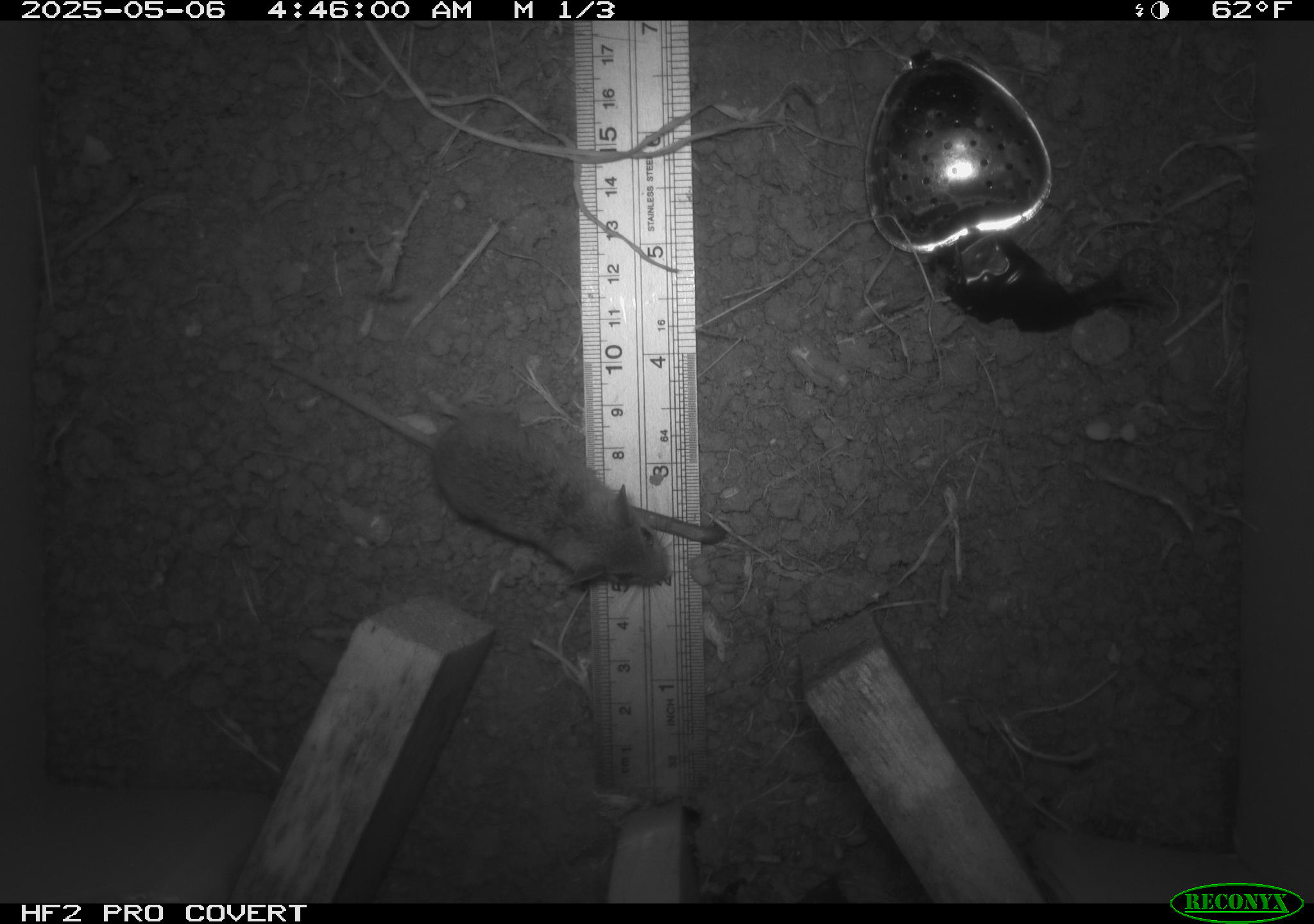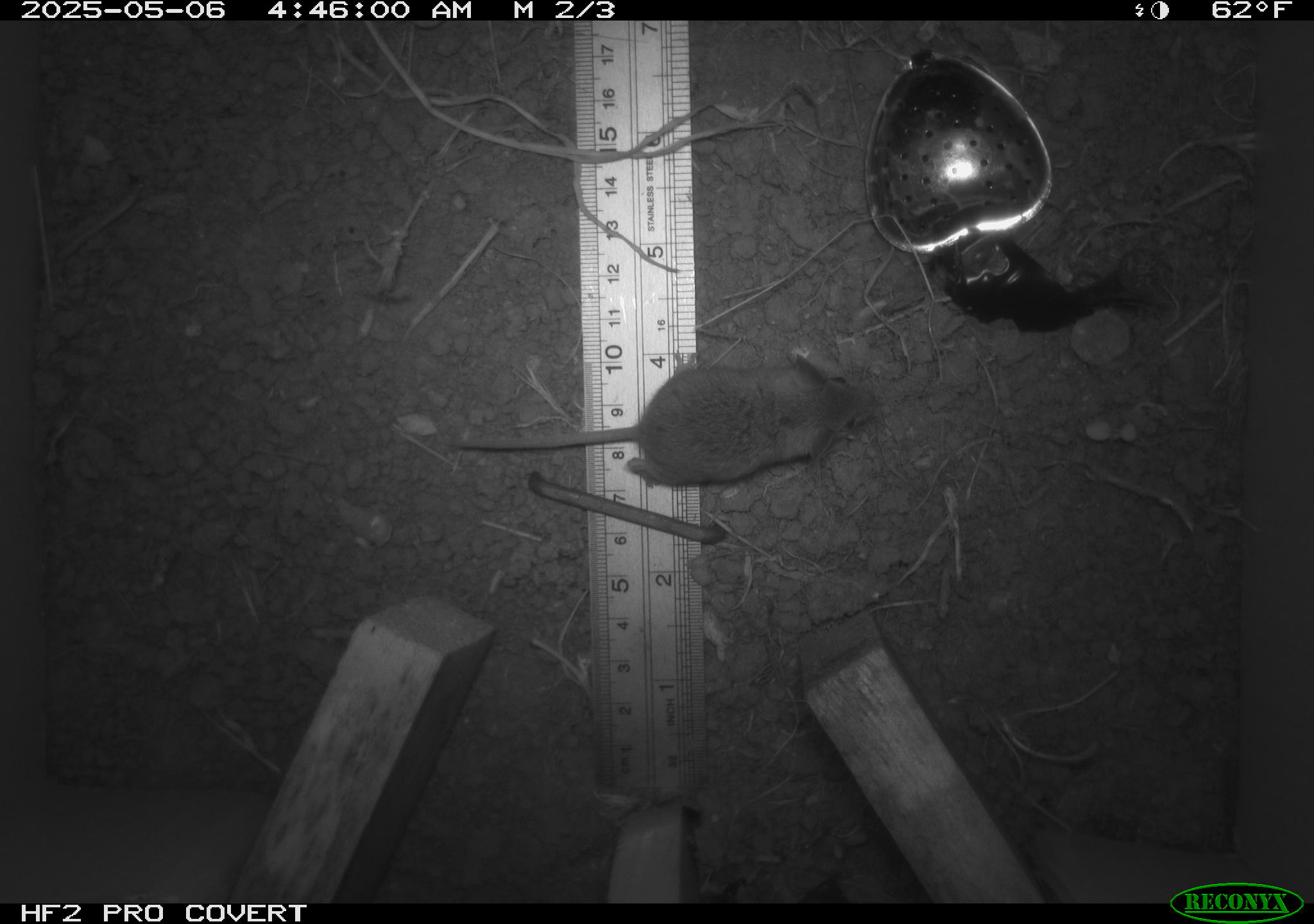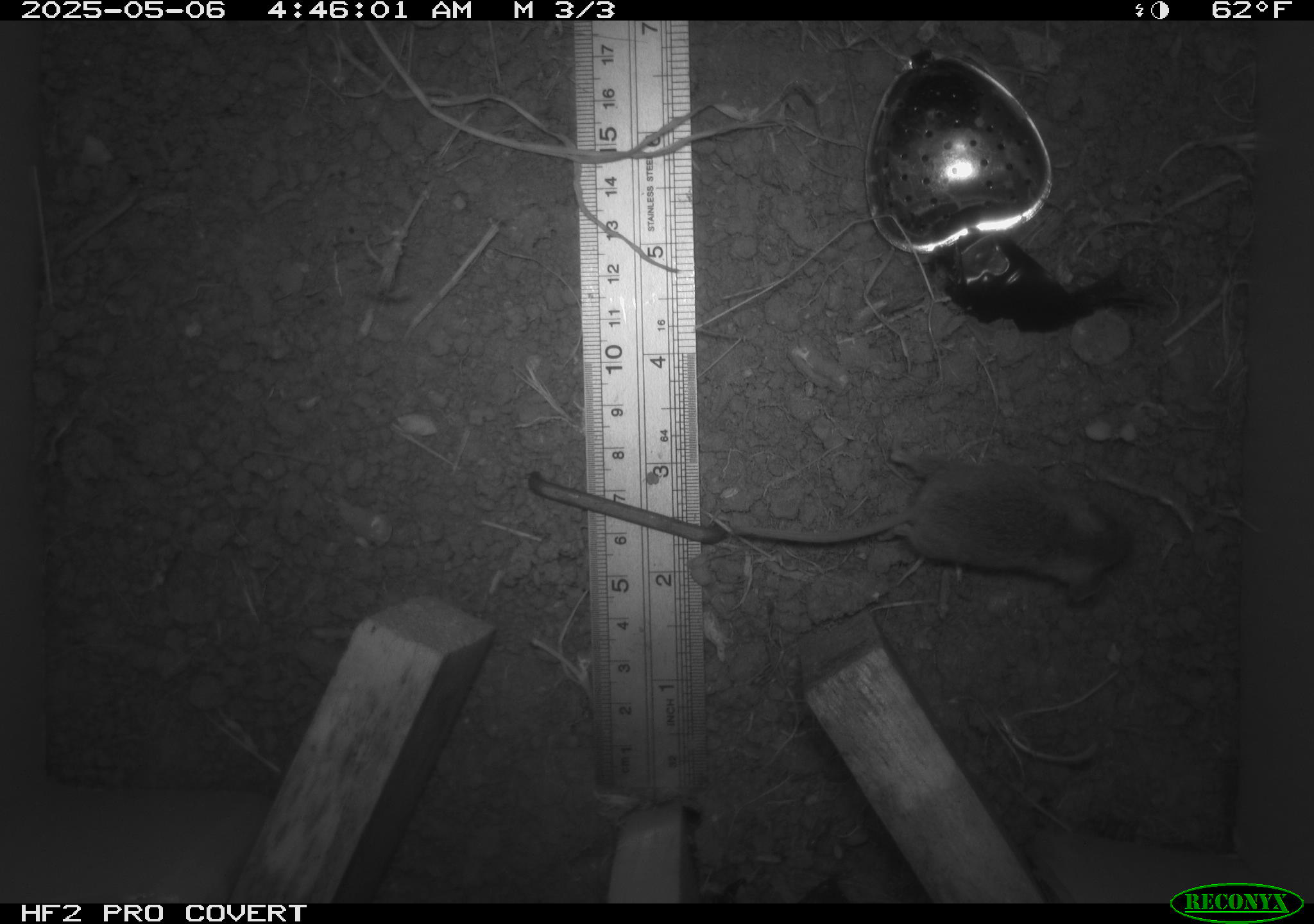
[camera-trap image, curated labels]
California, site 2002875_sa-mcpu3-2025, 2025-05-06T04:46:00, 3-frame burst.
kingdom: Animalia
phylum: Chordata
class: Mammalia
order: Rodentia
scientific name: Rodentia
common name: mouse species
Mouse species (Rodentia).